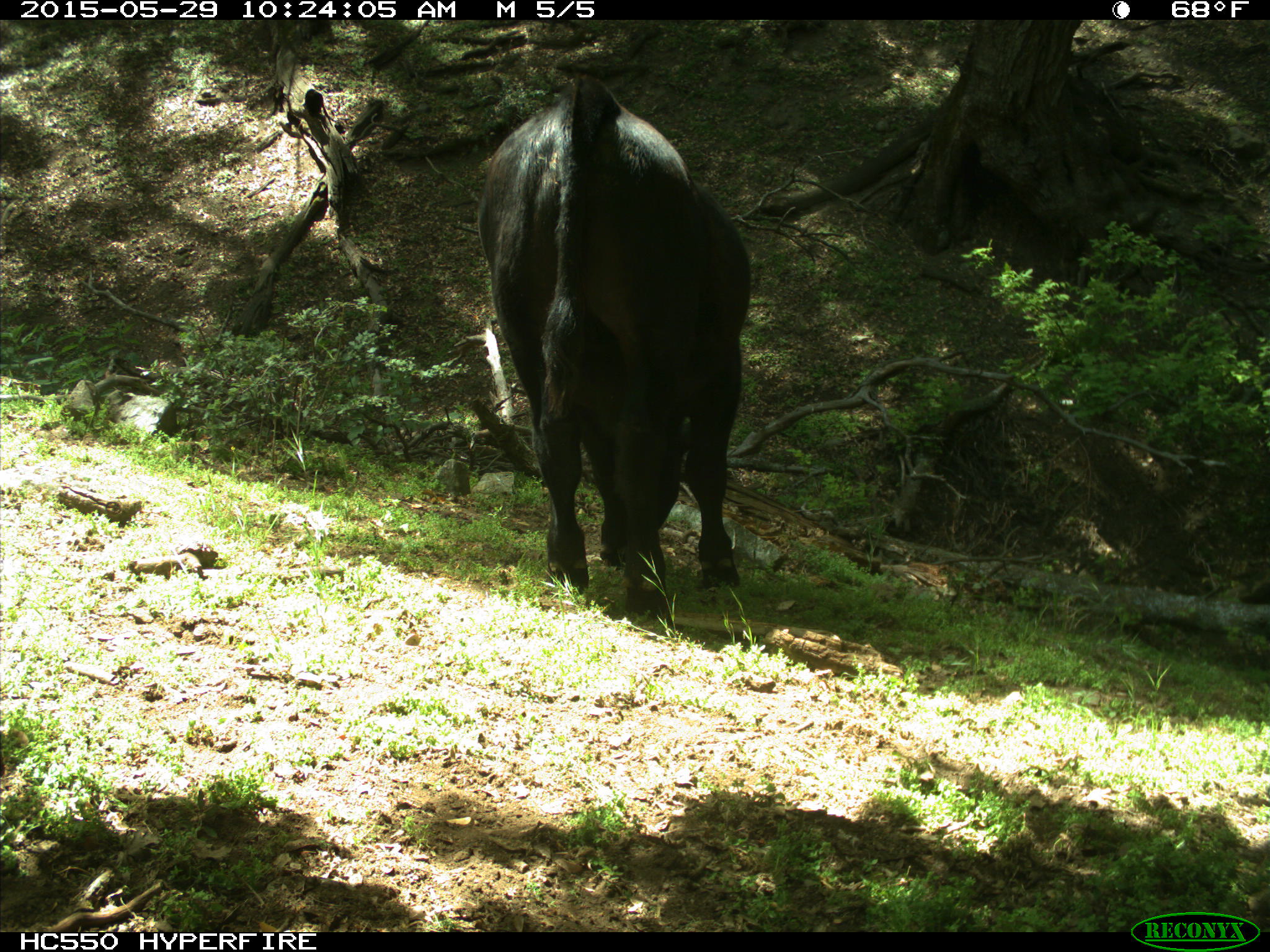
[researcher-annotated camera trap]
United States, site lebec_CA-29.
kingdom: Animalia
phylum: Chordata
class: Mammalia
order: Artiodactyla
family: Bovidae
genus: Bos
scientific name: Bos taurus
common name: domestic cow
Bos taurus (domestic cow).